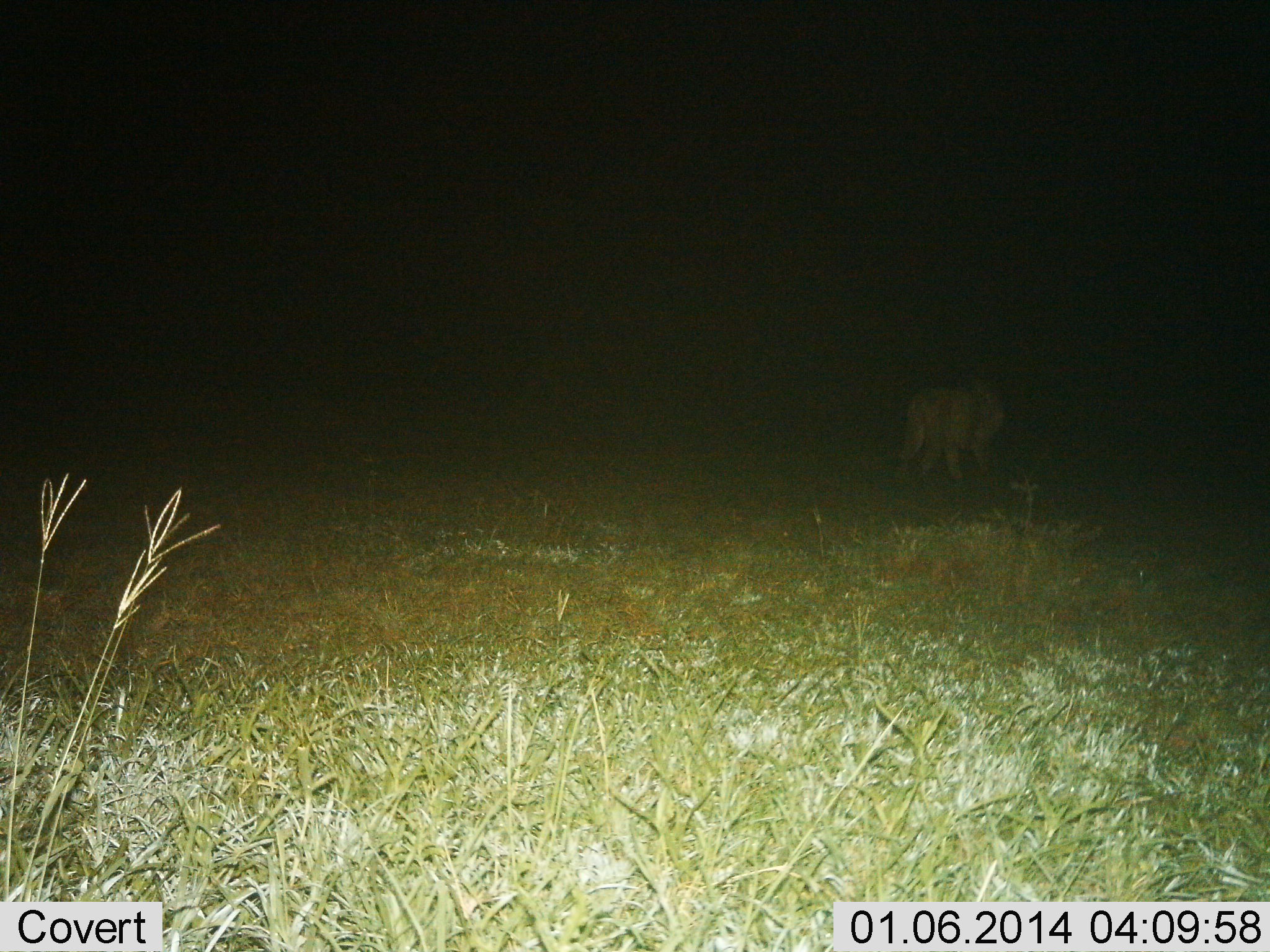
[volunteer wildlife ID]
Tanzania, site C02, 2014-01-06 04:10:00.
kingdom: Animalia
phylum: Chordata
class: Mammalia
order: Carnivora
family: Felidae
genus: Panthera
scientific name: Panthera leo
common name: lion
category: lionmale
Lionmale (lion) (Panthera leo), count 1. Behavior (volunteer vote fractions): standing 0%, resting 0%, moving 100%, interacting 0%. Young present (vote fraction): 0%. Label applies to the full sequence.